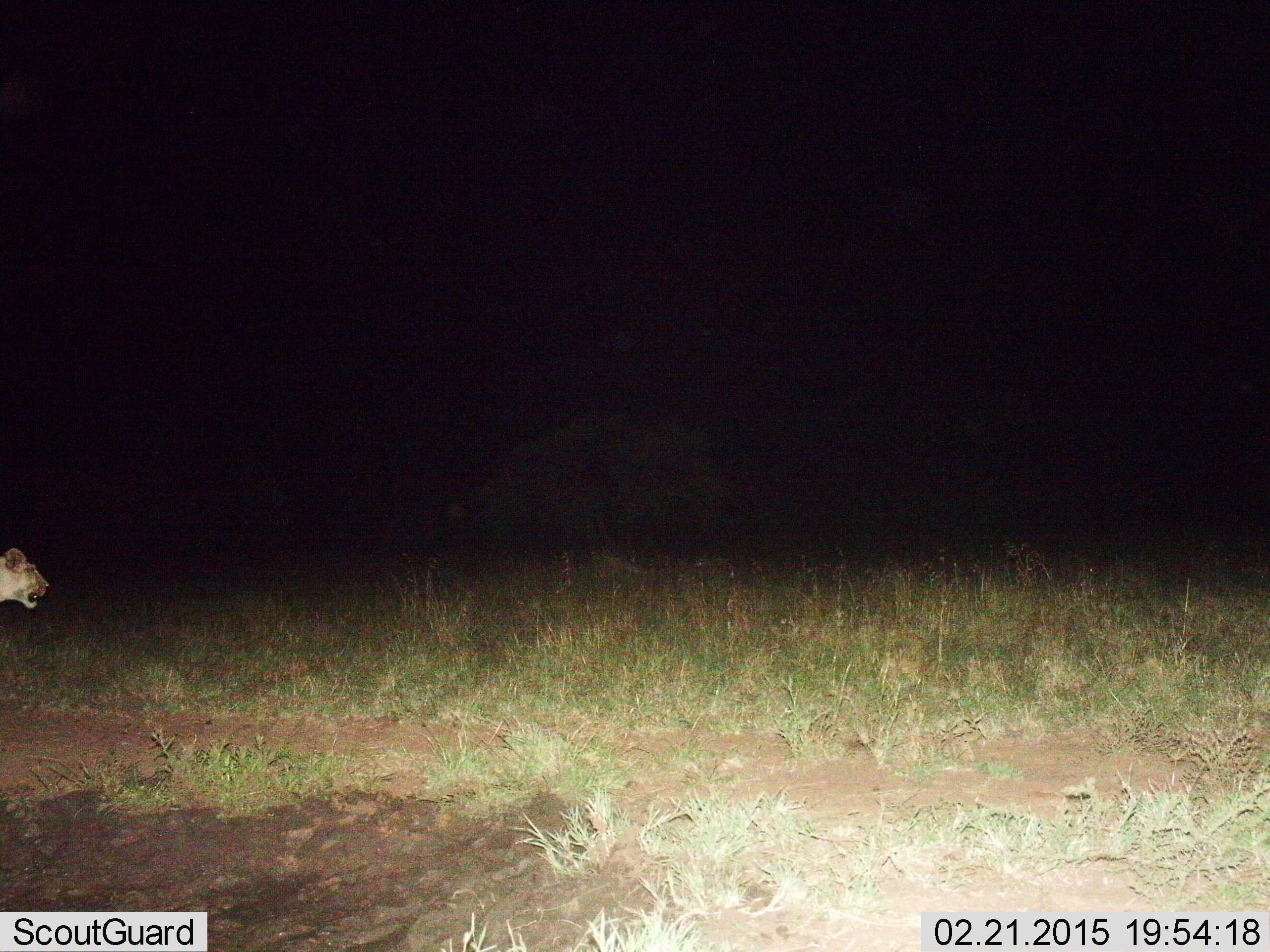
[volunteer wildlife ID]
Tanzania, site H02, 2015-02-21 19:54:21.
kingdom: Animalia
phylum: Chordata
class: Mammalia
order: Carnivora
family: Felidae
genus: Panthera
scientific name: Panthera leo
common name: lion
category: lionfemale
Lionfemale (lion) (Panthera leo), count 1. Behavior (volunteer vote fractions): standing 50%, resting 0%, moving 50%, interacting 0%. Young present (vote fraction): 0%. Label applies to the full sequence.